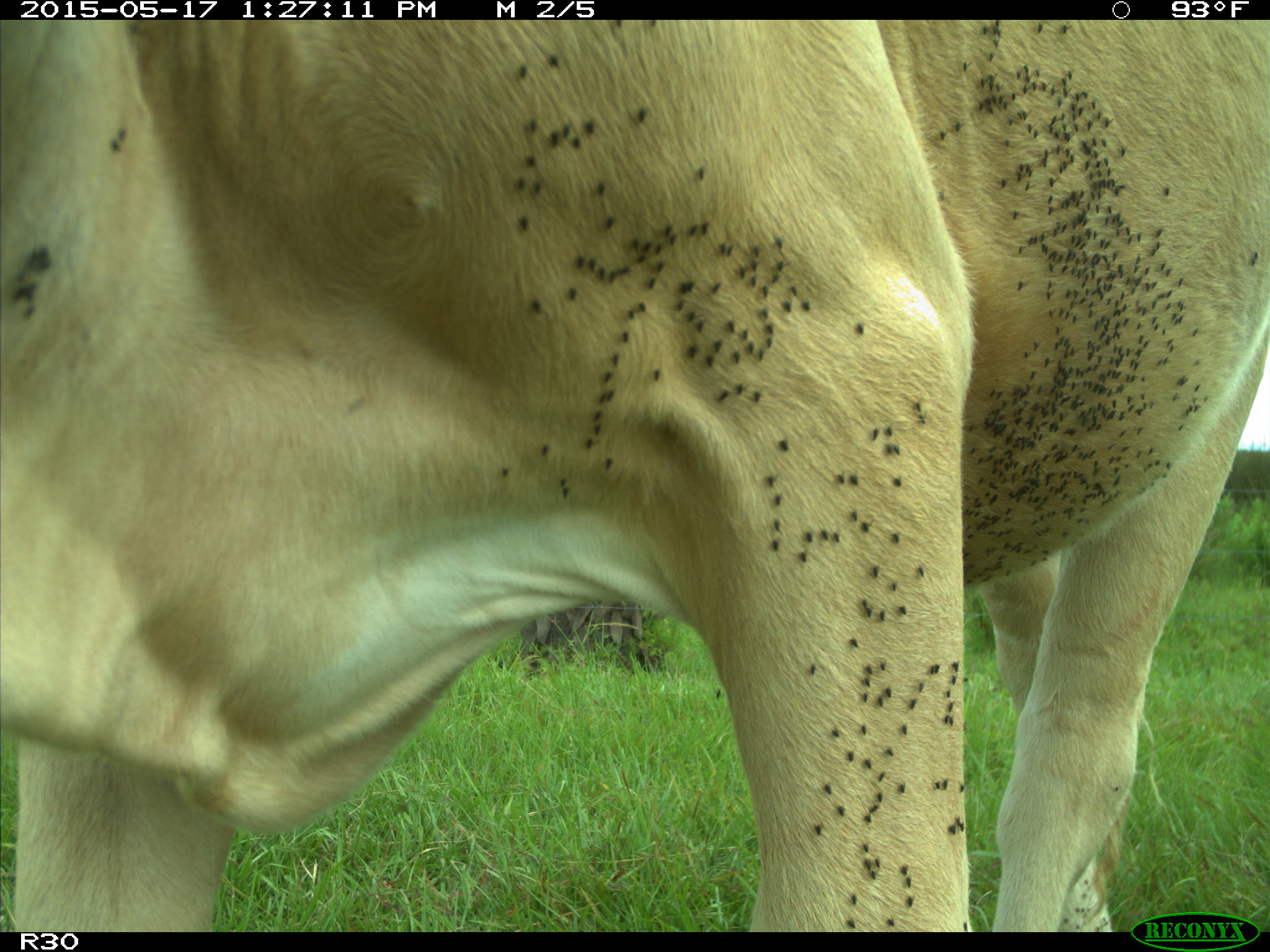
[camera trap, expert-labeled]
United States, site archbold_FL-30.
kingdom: Animalia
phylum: Chordata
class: Mammalia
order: Artiodactyla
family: Bovidae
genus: Bos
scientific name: Bos taurus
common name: domestic cow